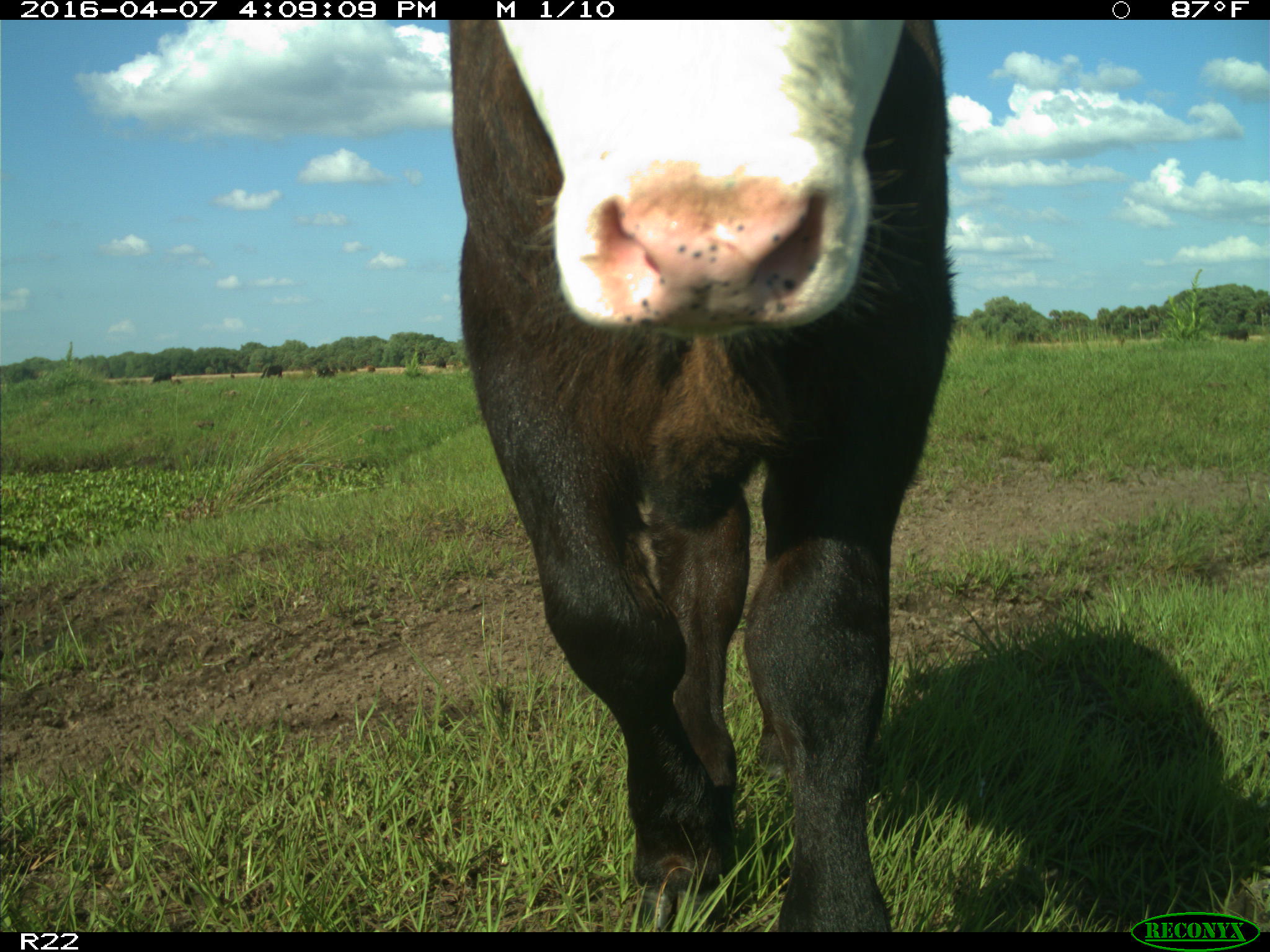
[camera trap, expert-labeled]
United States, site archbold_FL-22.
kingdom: Animalia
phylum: Chordata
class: Mammalia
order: Artiodactyla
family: Bovidae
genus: Bos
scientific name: Bos taurus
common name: domestic cow